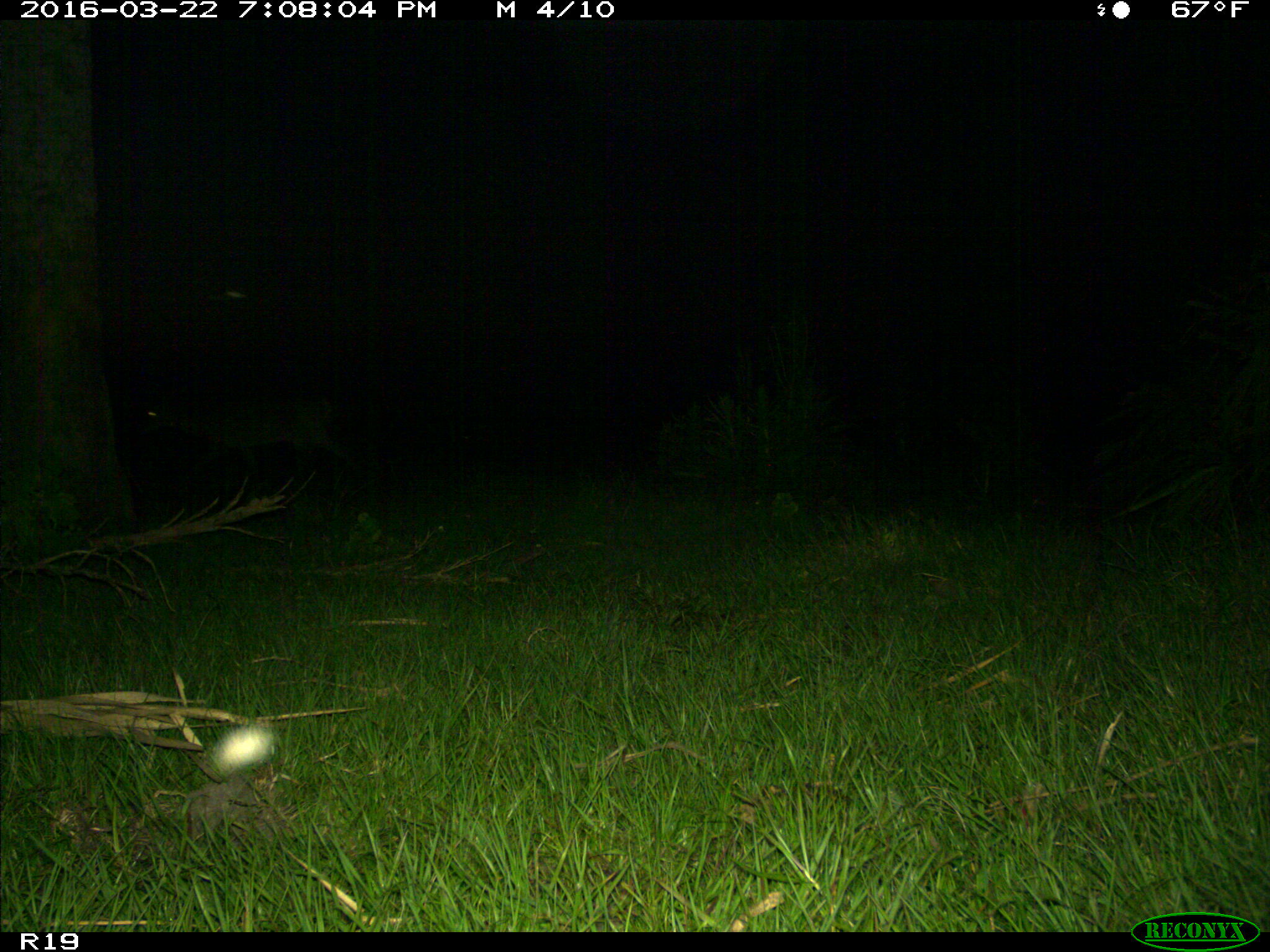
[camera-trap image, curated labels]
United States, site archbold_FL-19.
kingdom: Animalia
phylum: Chordata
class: Mammalia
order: Artiodactyla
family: Cervidae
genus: Odocoileus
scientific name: Odocoileus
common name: deer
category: unidentified deer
Unidentified deer (deer) (Odocoileus).